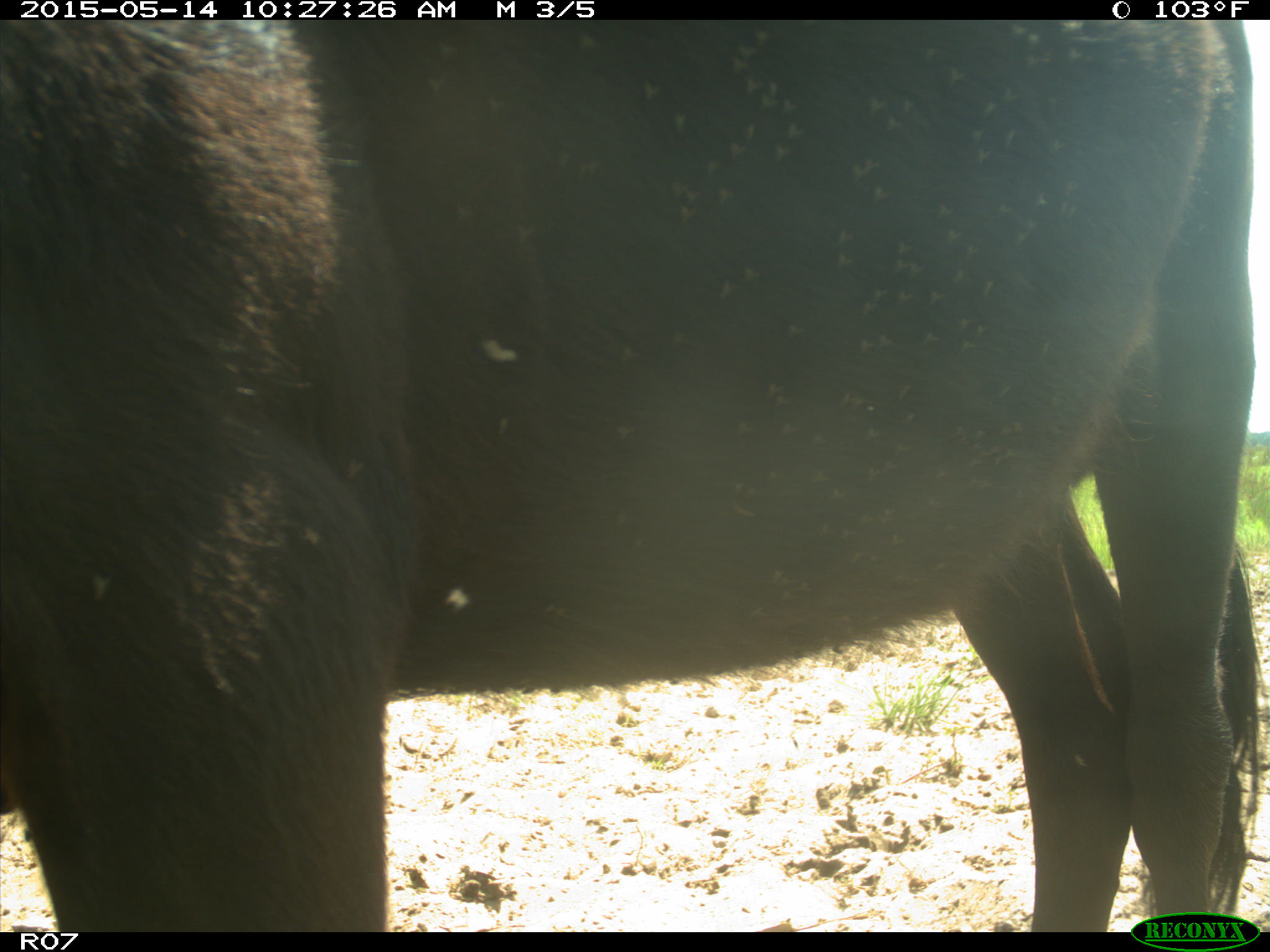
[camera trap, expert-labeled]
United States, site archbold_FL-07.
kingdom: Animalia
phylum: Chordata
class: Mammalia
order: Artiodactyla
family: Bovidae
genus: Bos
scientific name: Bos taurus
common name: domestic cow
Bos taurus (domestic cow).